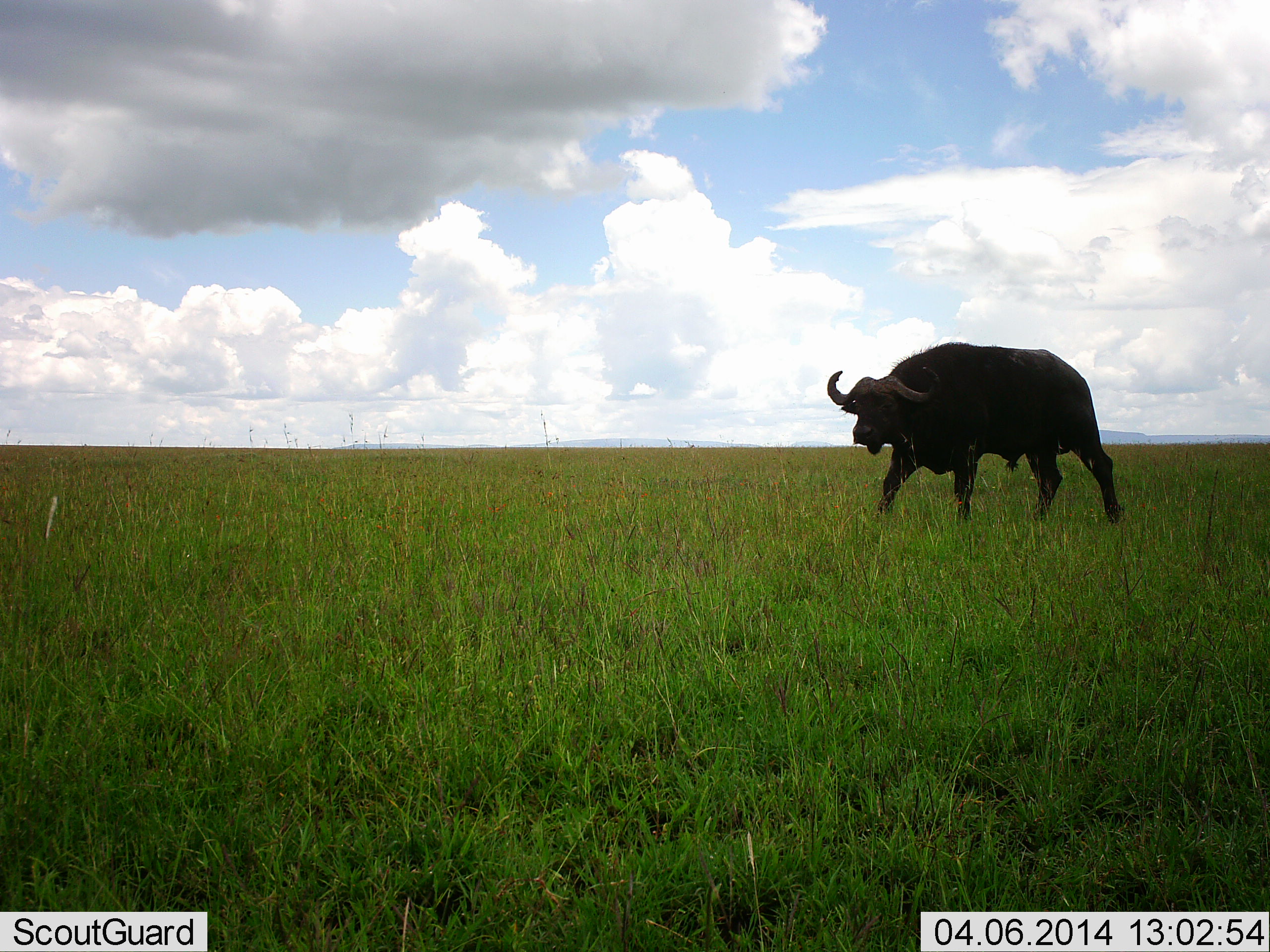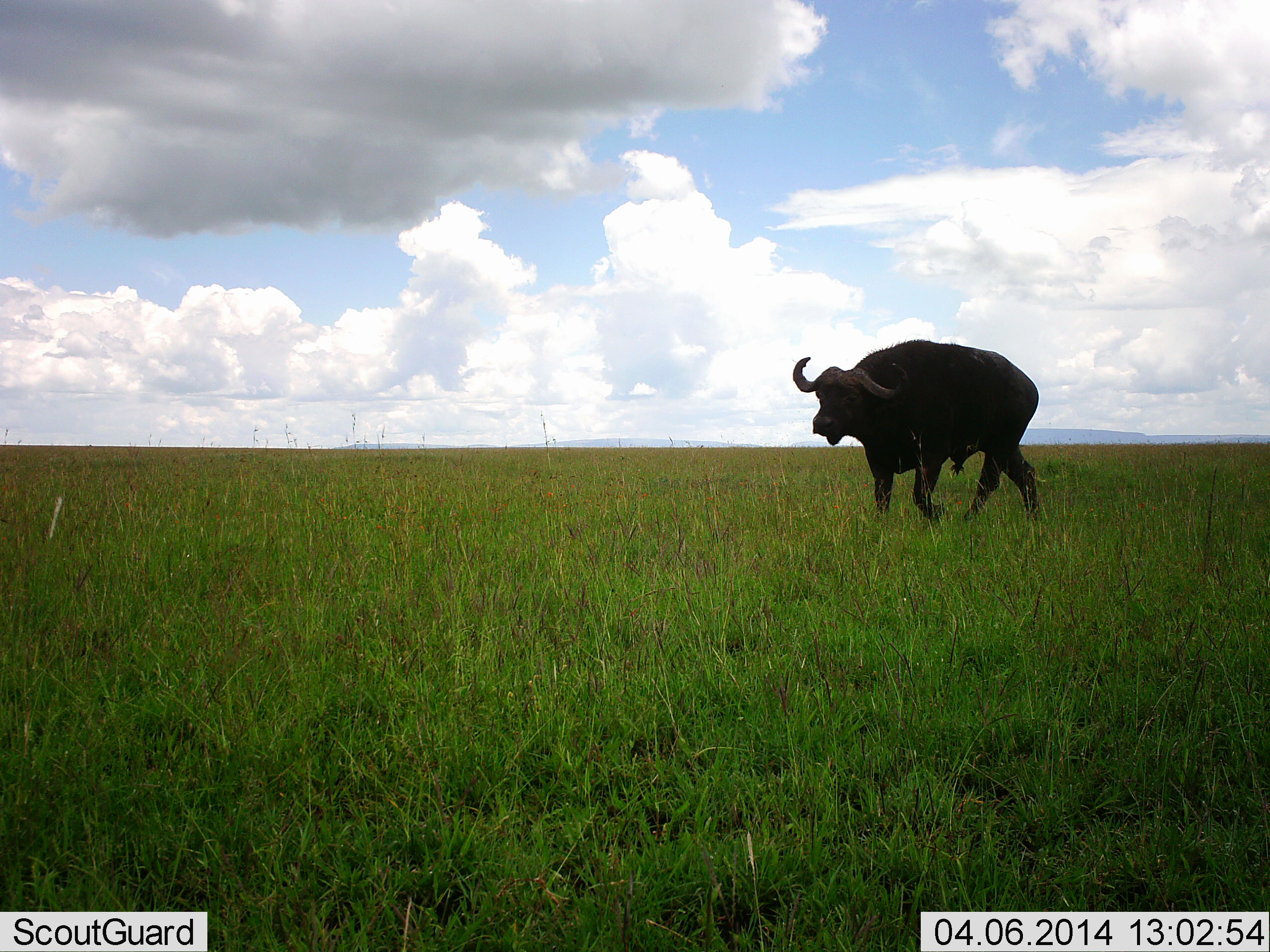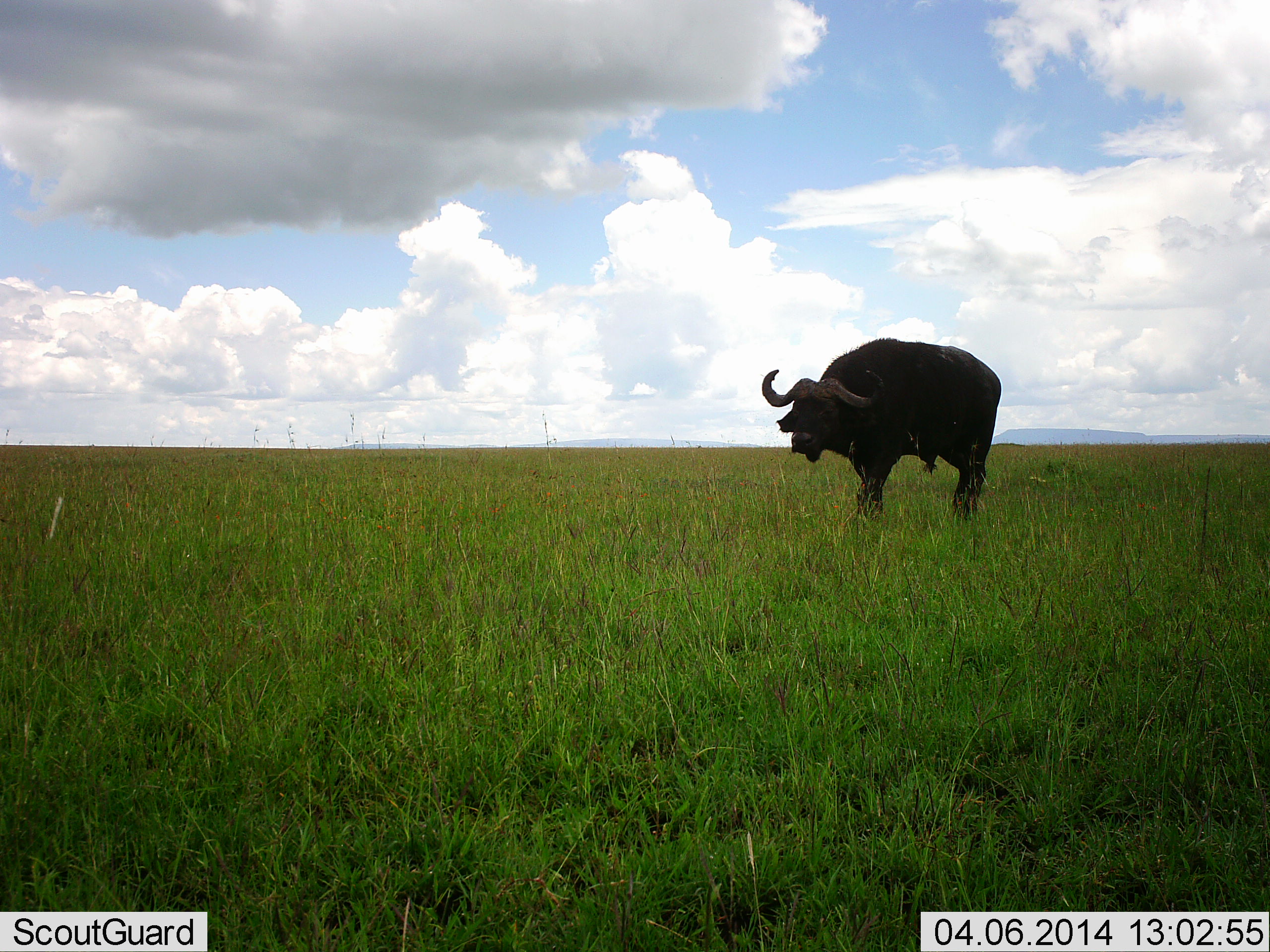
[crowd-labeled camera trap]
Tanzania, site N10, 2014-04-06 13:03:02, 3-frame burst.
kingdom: Animalia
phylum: Chordata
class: Mammalia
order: Artiodactyla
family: Bovidae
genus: Syncerus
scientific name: Syncerus caffer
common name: cape buffalo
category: buffalo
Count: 1.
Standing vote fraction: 0%.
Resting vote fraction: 0%.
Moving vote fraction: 100%.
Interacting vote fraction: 0%.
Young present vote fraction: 0%.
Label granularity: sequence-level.